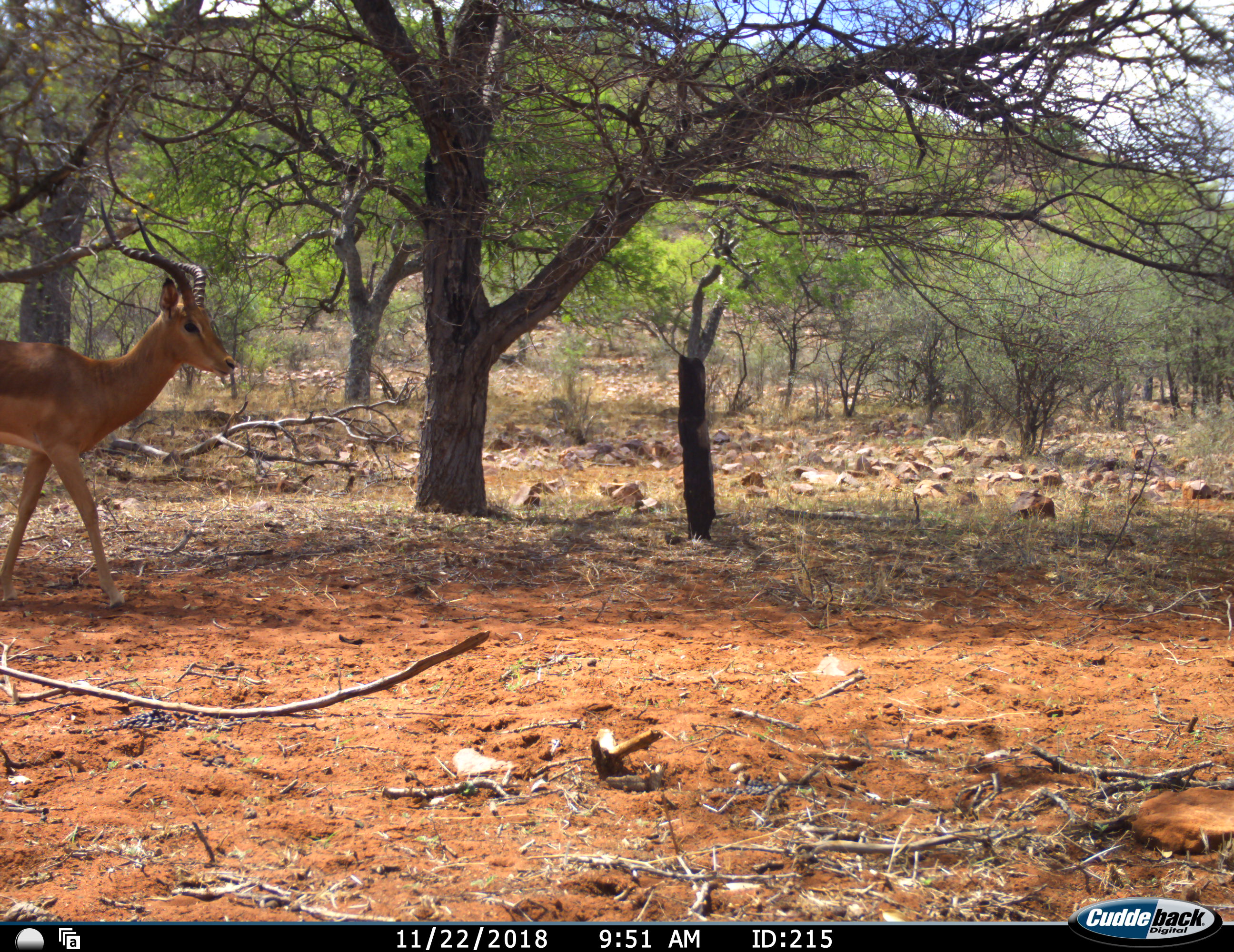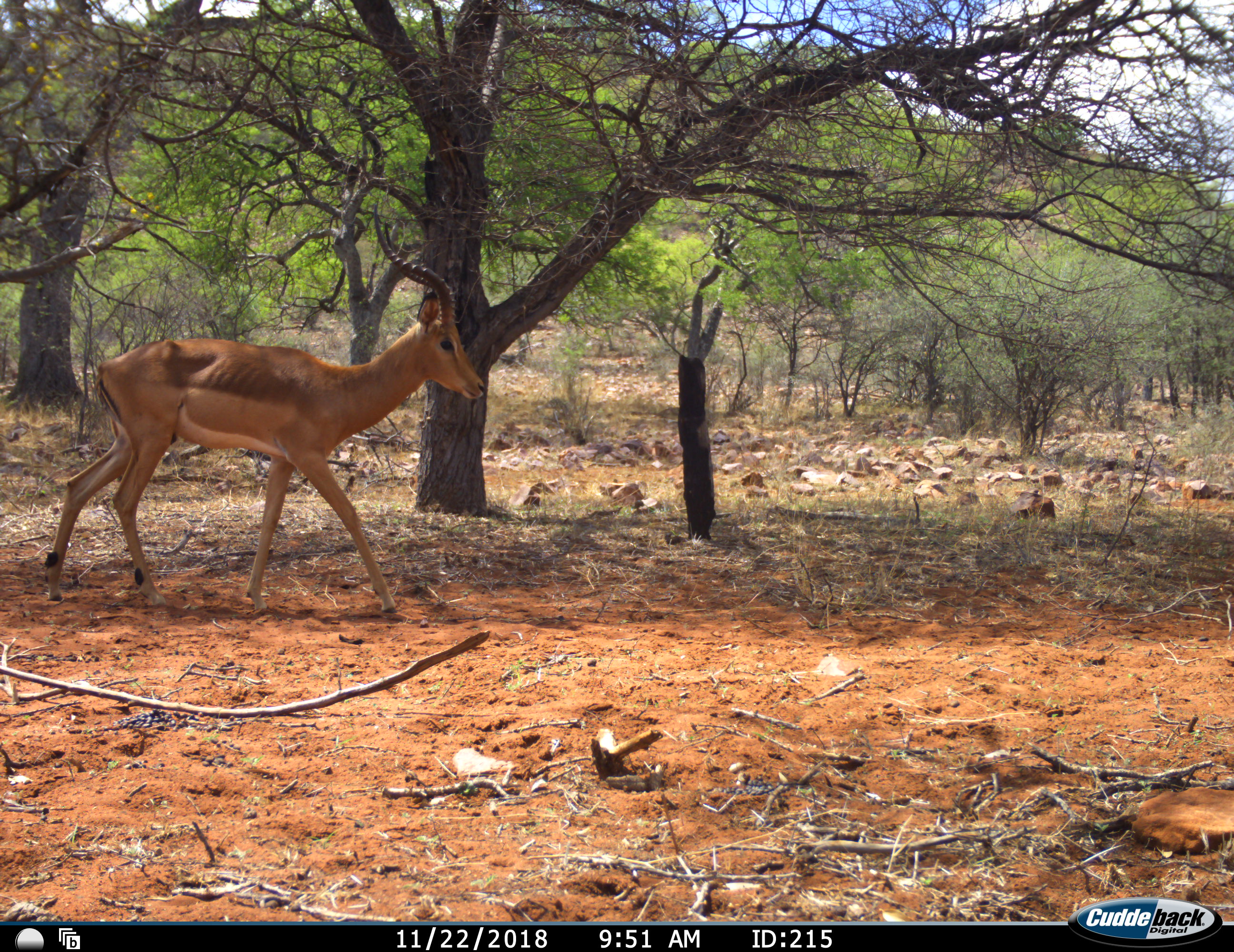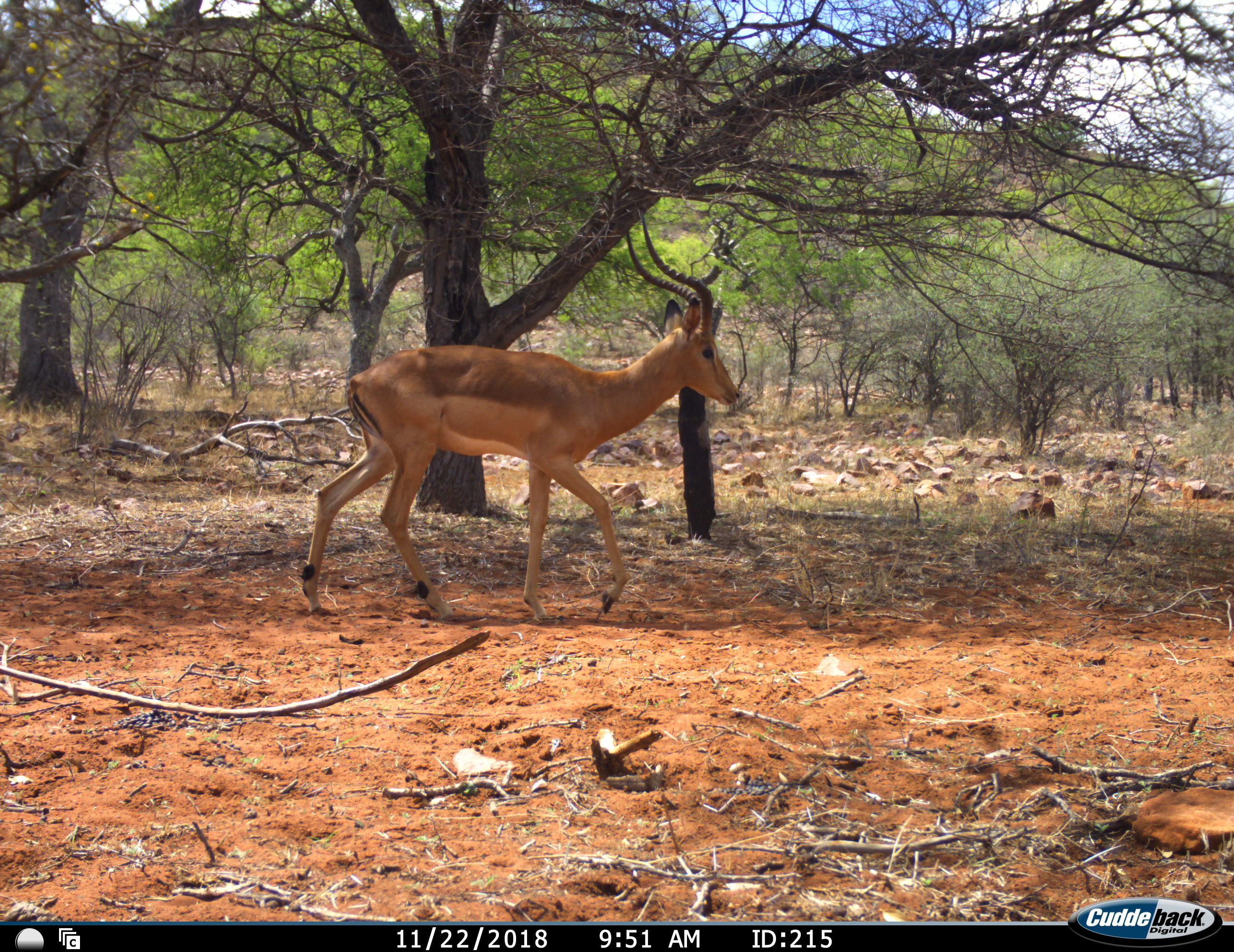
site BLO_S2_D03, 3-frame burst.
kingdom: Animalia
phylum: Chordata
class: Mammalia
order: Artiodactyla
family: Bovidae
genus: Aepyceros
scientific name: Aepyceros melampus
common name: impala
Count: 1.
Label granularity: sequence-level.